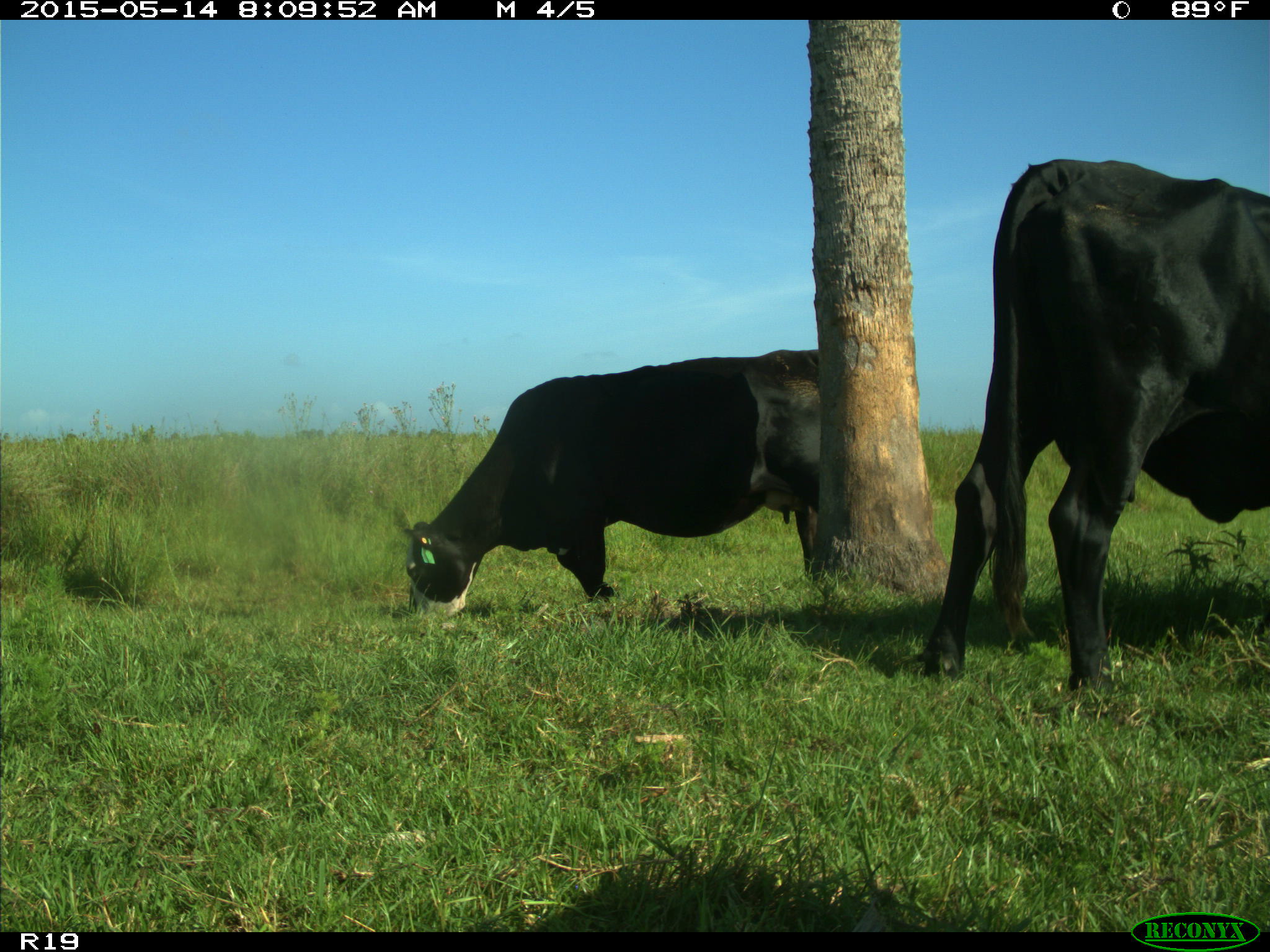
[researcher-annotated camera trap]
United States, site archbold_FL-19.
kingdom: Animalia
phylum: Chordata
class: Mammalia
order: Artiodactyla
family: Bovidae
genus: Bos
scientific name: Bos taurus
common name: domestic cow